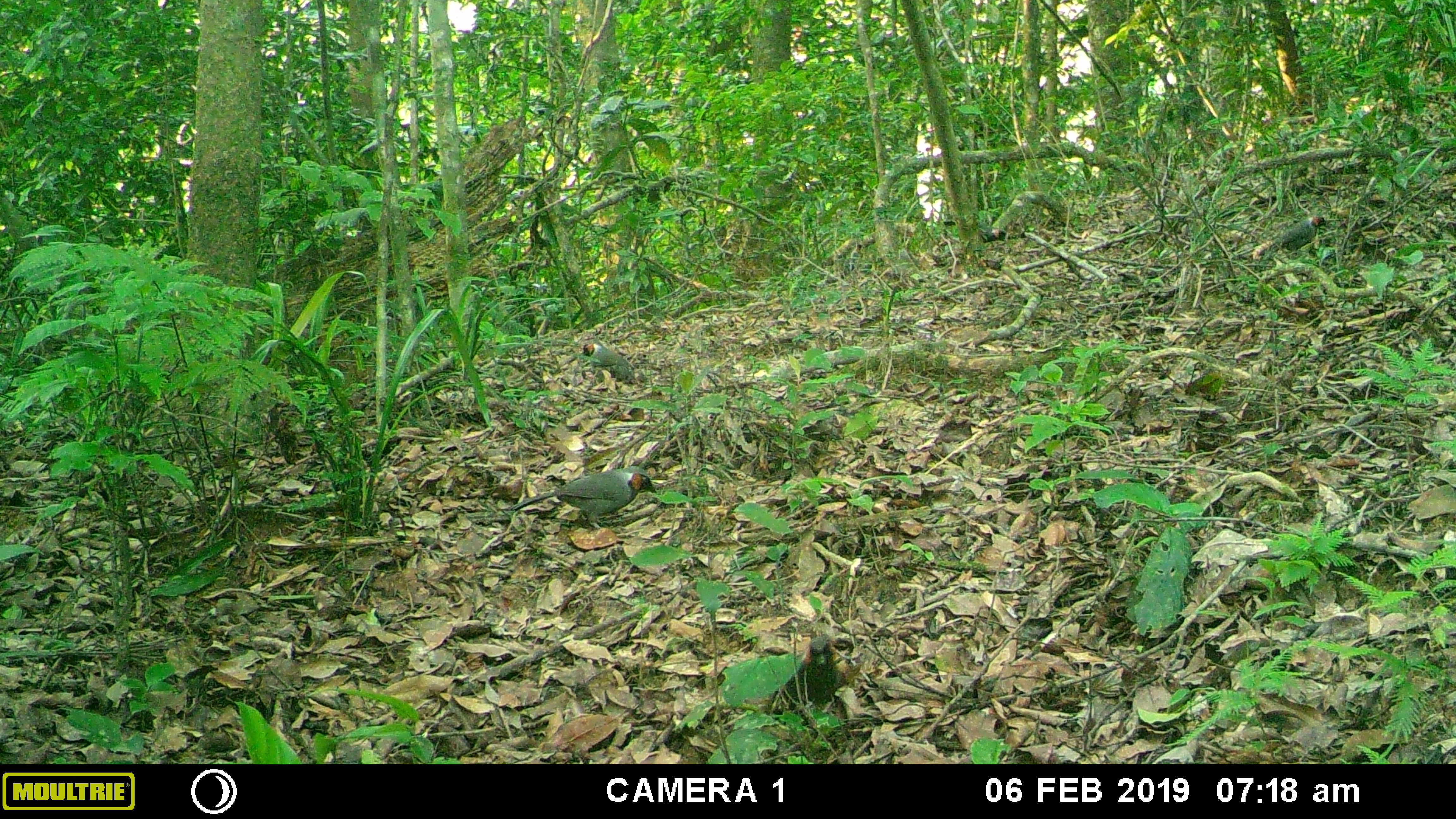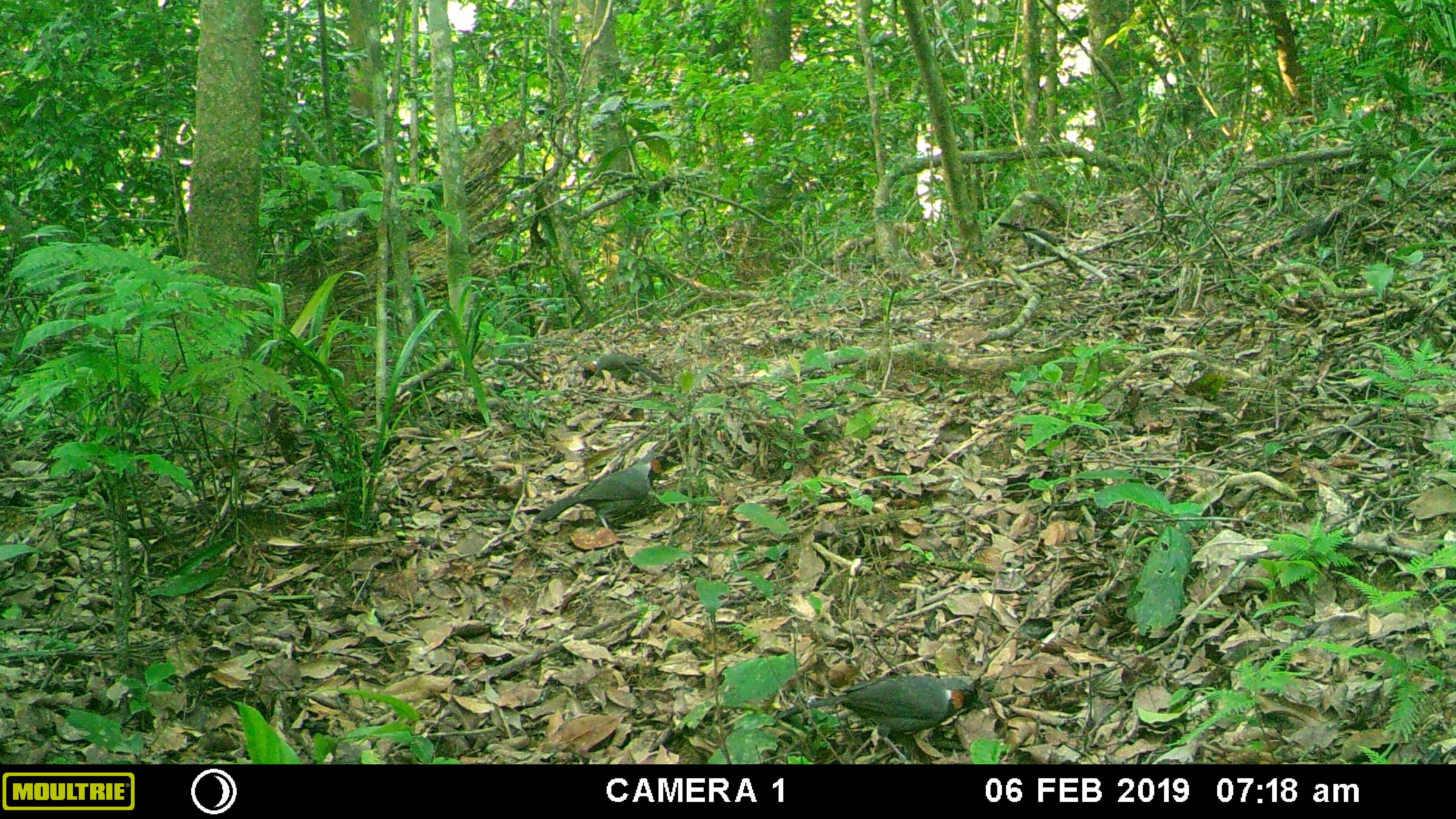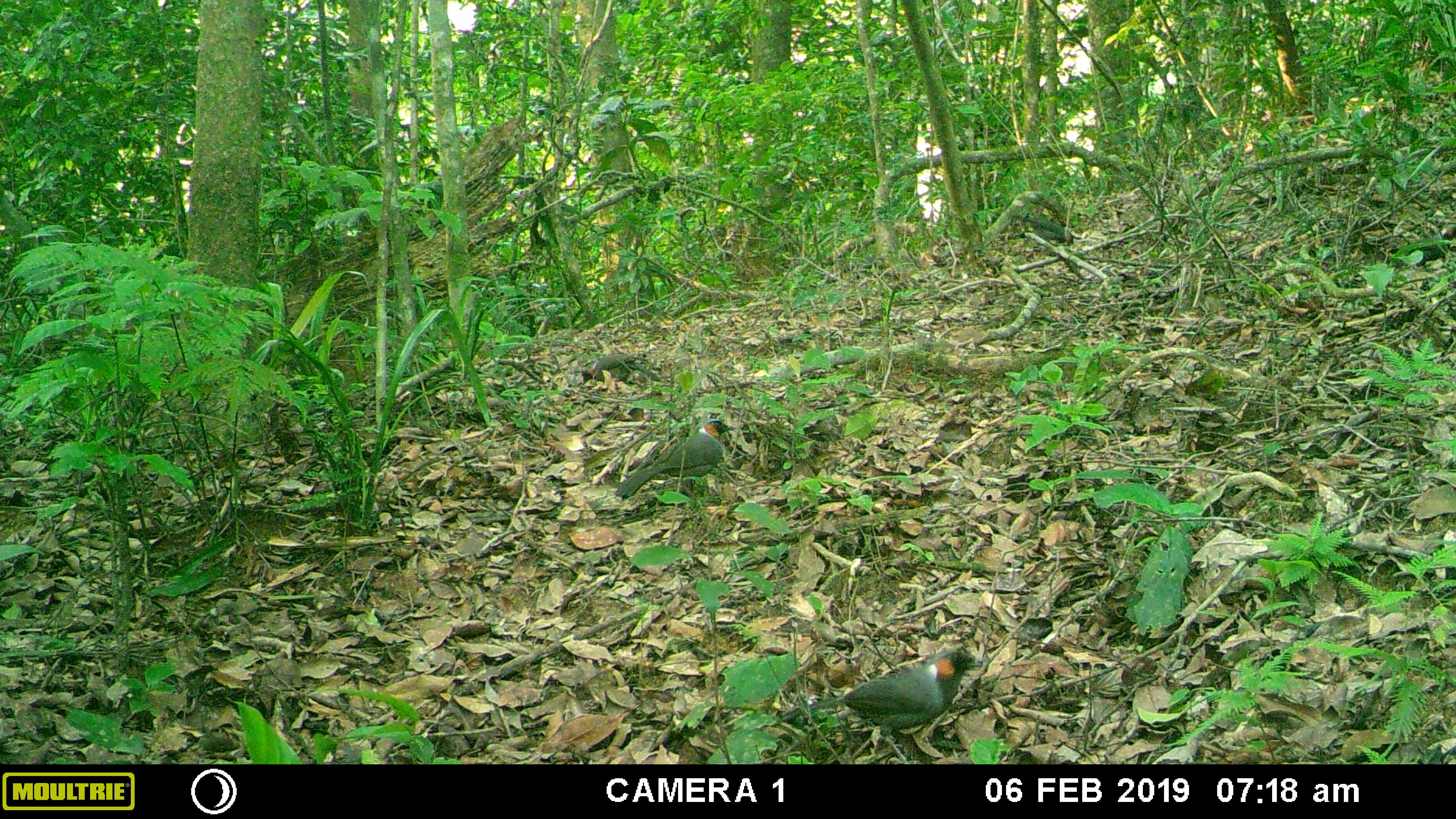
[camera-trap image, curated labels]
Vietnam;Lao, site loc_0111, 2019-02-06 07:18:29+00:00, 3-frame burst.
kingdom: Animalia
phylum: Chordata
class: Aves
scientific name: Aves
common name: bird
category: unidentified bird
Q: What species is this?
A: Unidentified bird (bird) (Aves).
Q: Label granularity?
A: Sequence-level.